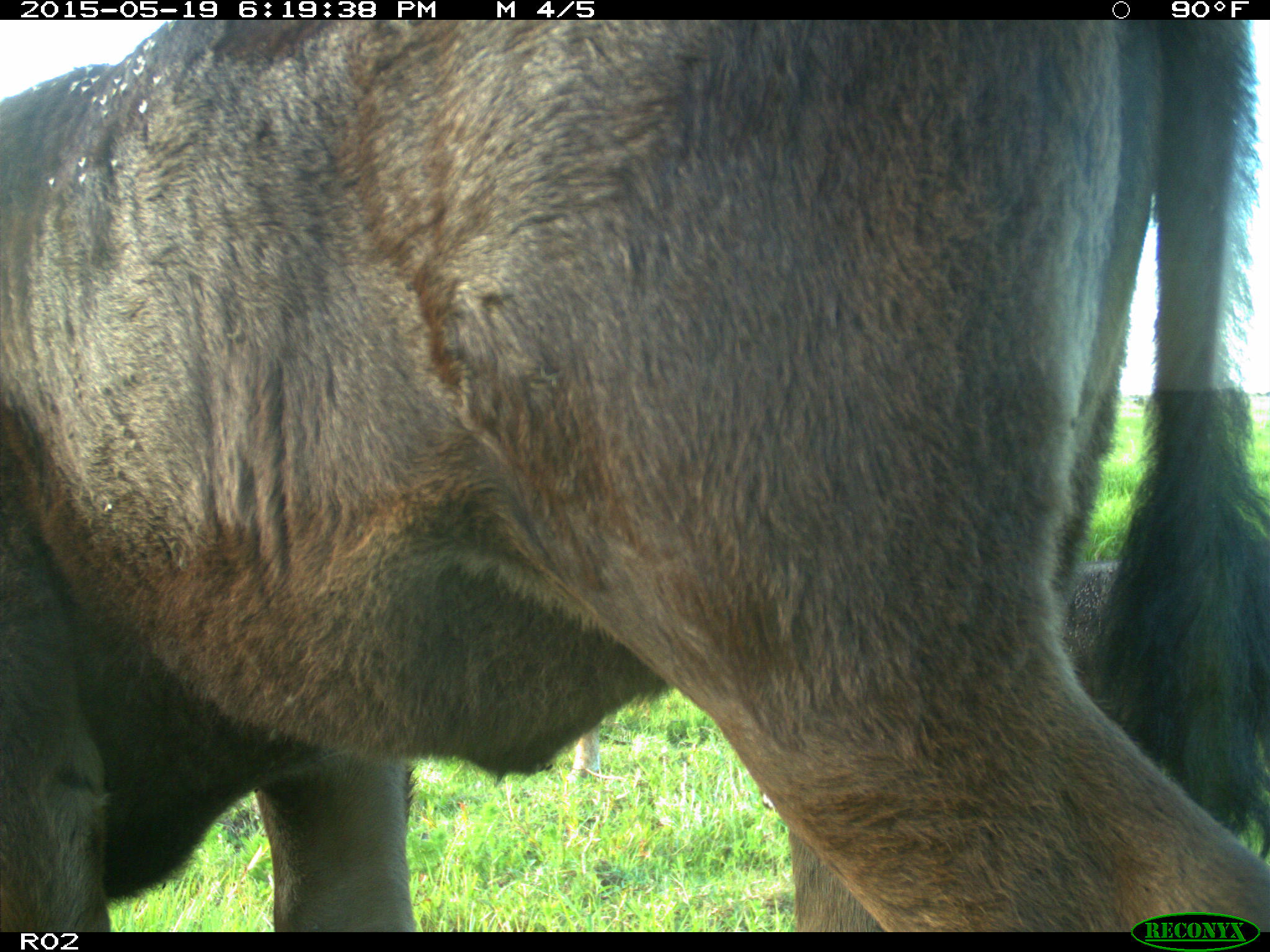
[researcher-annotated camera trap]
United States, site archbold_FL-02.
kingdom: Animalia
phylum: Chordata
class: Mammalia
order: Artiodactyla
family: Bovidae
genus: Bos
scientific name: Bos taurus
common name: domestic cow